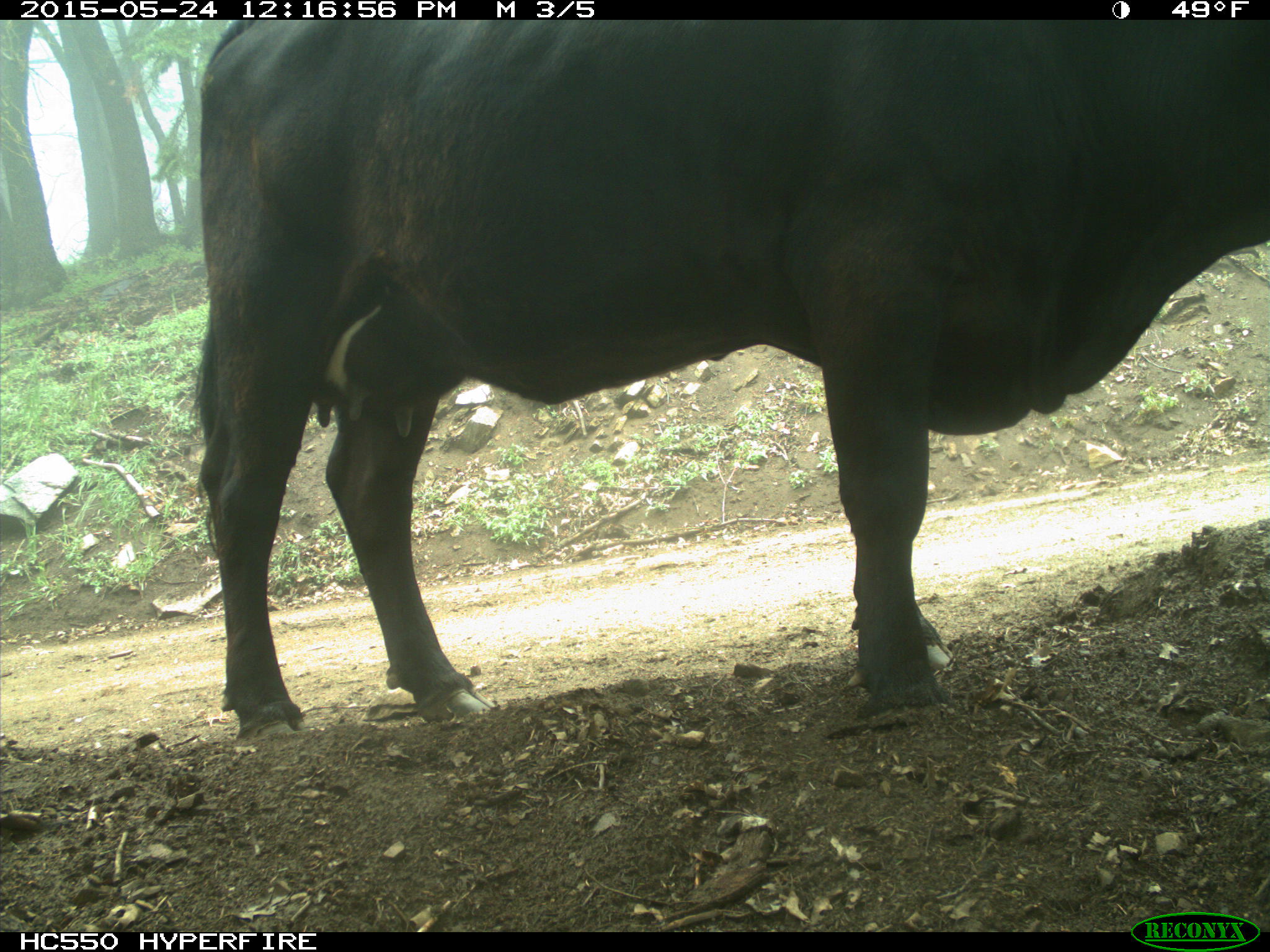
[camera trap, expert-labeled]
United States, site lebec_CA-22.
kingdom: Animalia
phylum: Chordata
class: Mammalia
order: Artiodactyla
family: Bovidae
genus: Bos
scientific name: Bos taurus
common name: domestic cow